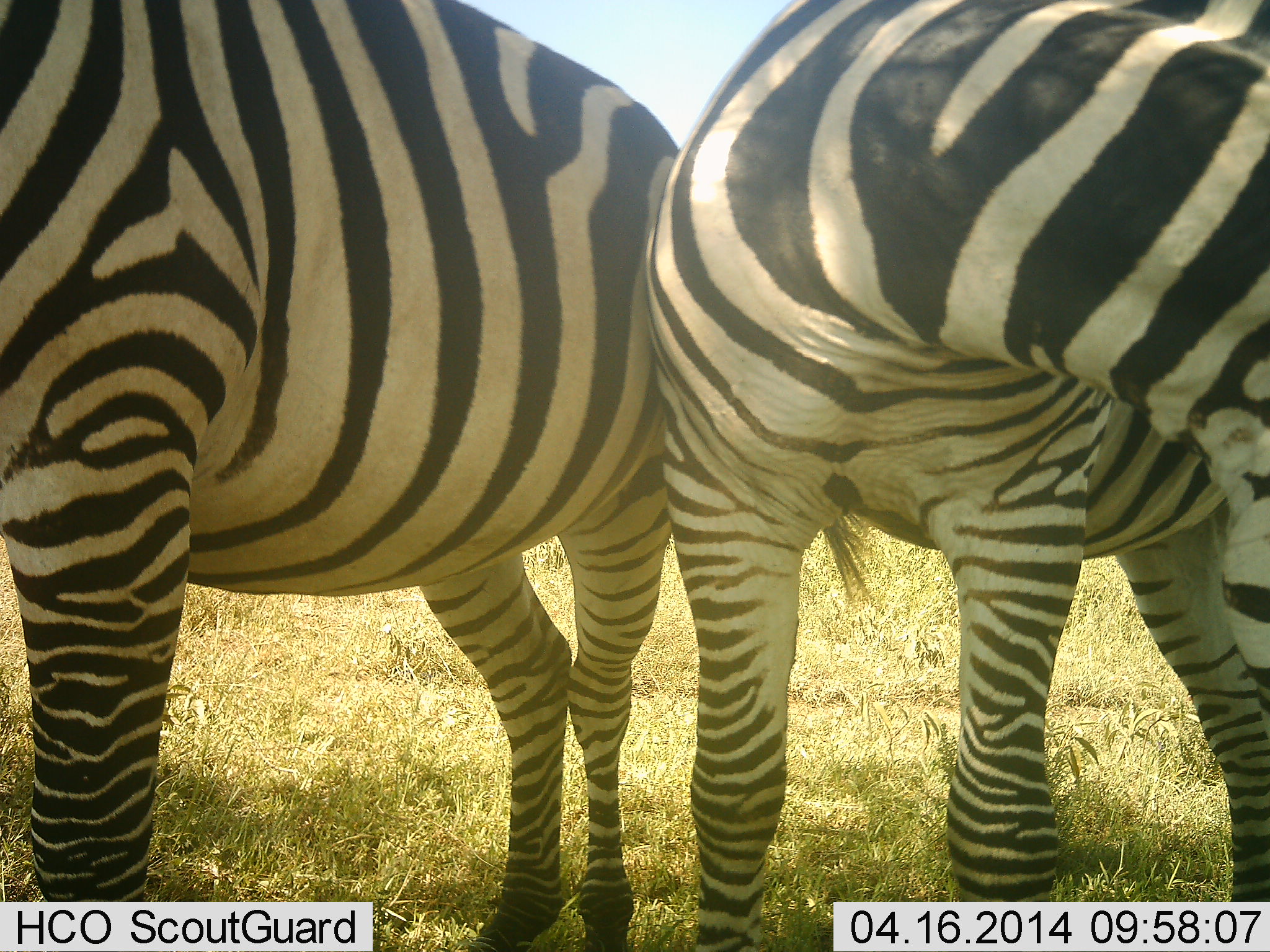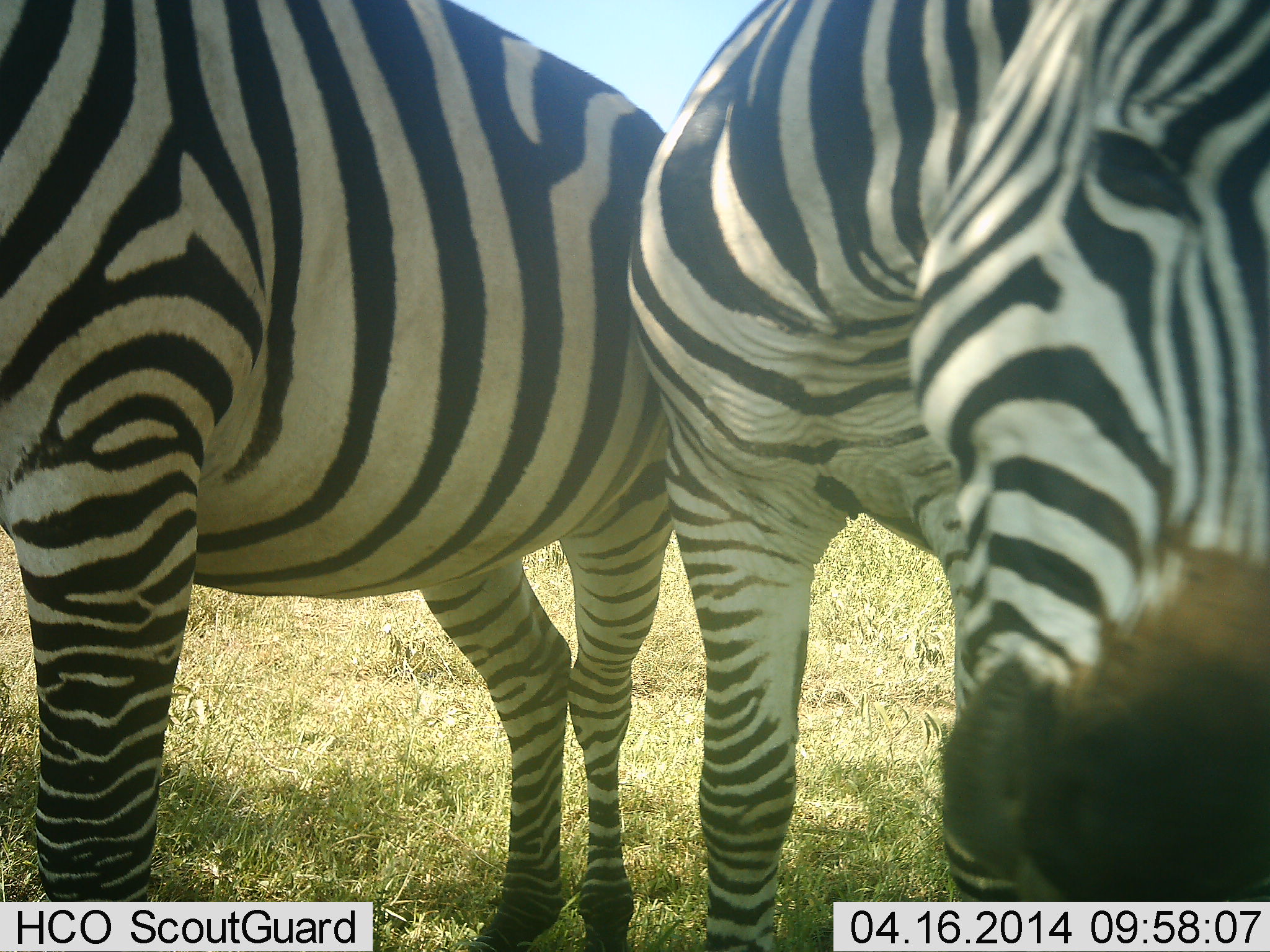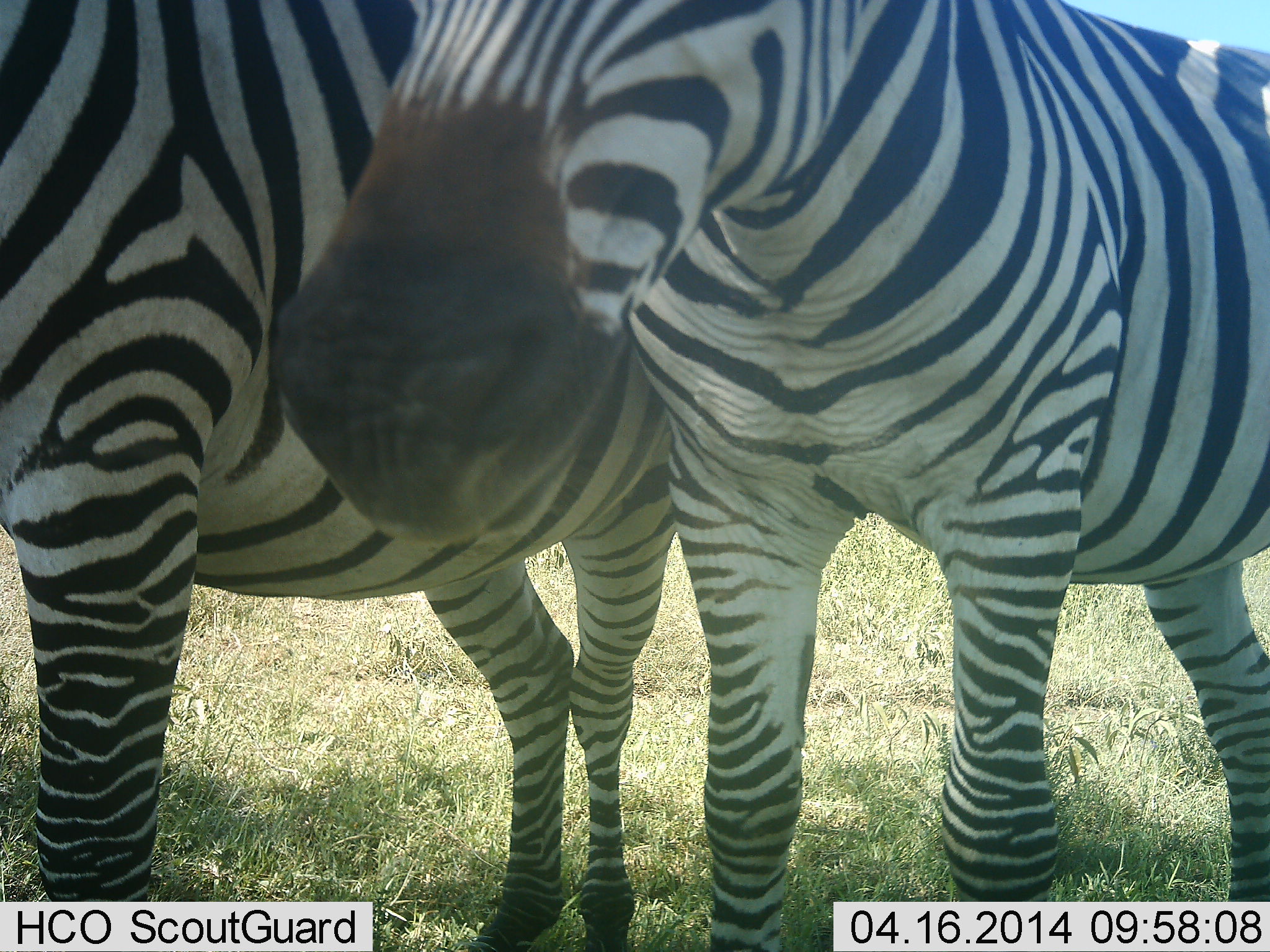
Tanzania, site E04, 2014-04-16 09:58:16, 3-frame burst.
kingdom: Animalia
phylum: Chordata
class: Mammalia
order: Perissodactyla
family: Equidae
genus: Equus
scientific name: Equus quagga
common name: plains zebra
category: zebra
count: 2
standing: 90%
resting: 0%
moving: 20%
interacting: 10%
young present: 0%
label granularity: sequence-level